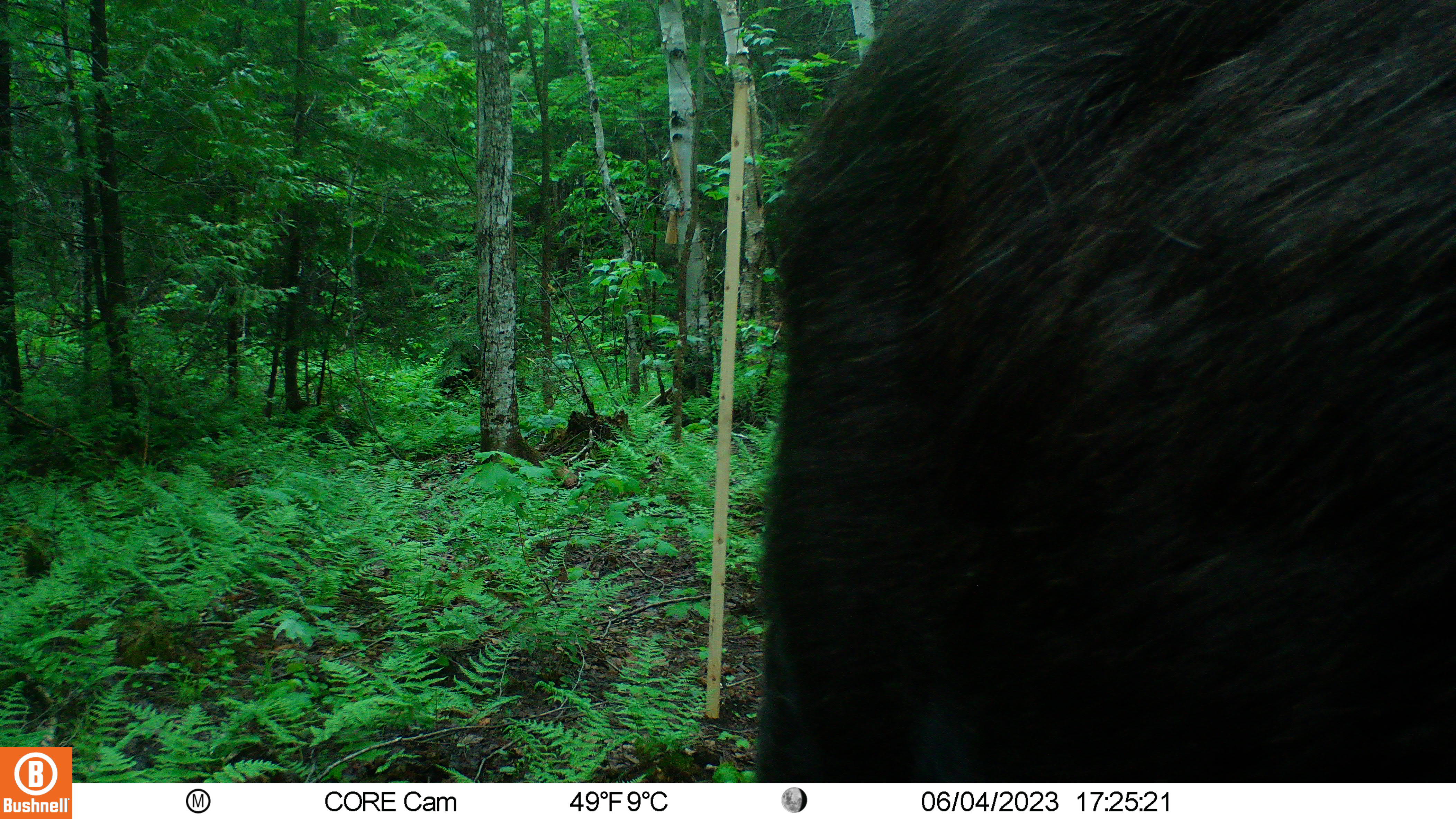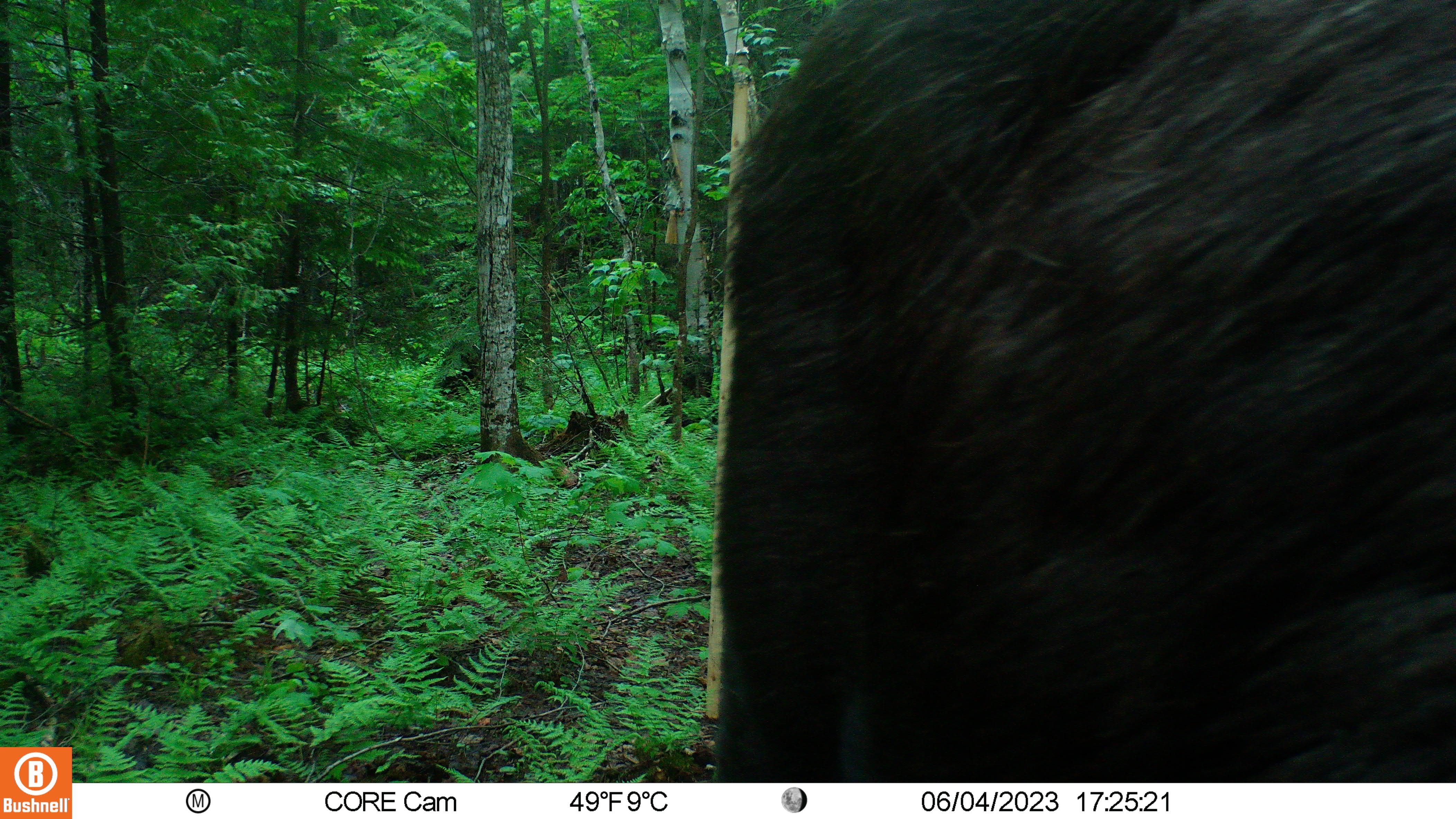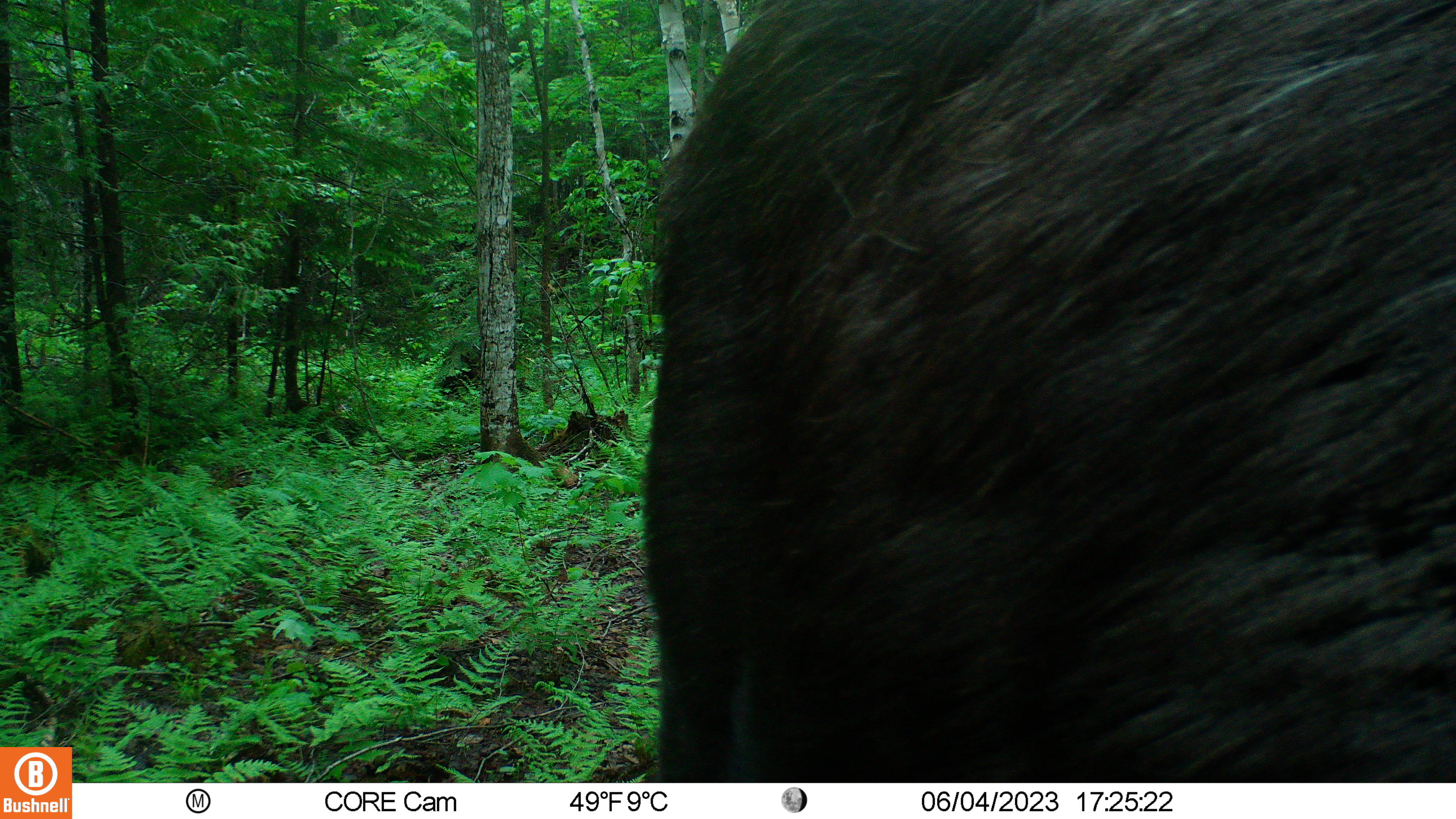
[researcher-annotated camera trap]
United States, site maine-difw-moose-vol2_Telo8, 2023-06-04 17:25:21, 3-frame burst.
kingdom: Animalia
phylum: Chordata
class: Mammalia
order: Artiodactyla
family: Cervidae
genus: Alces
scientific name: Alces alces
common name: moose